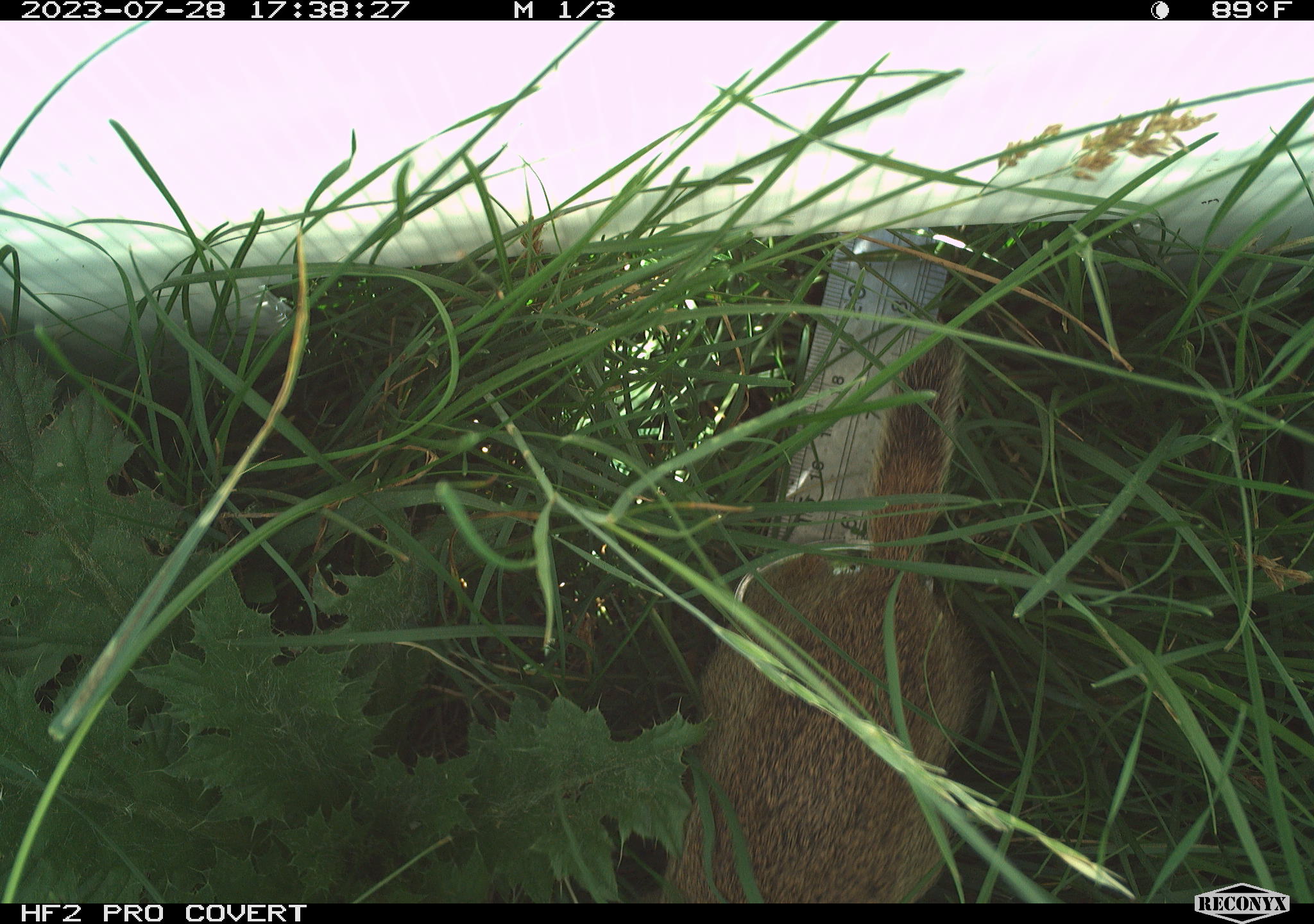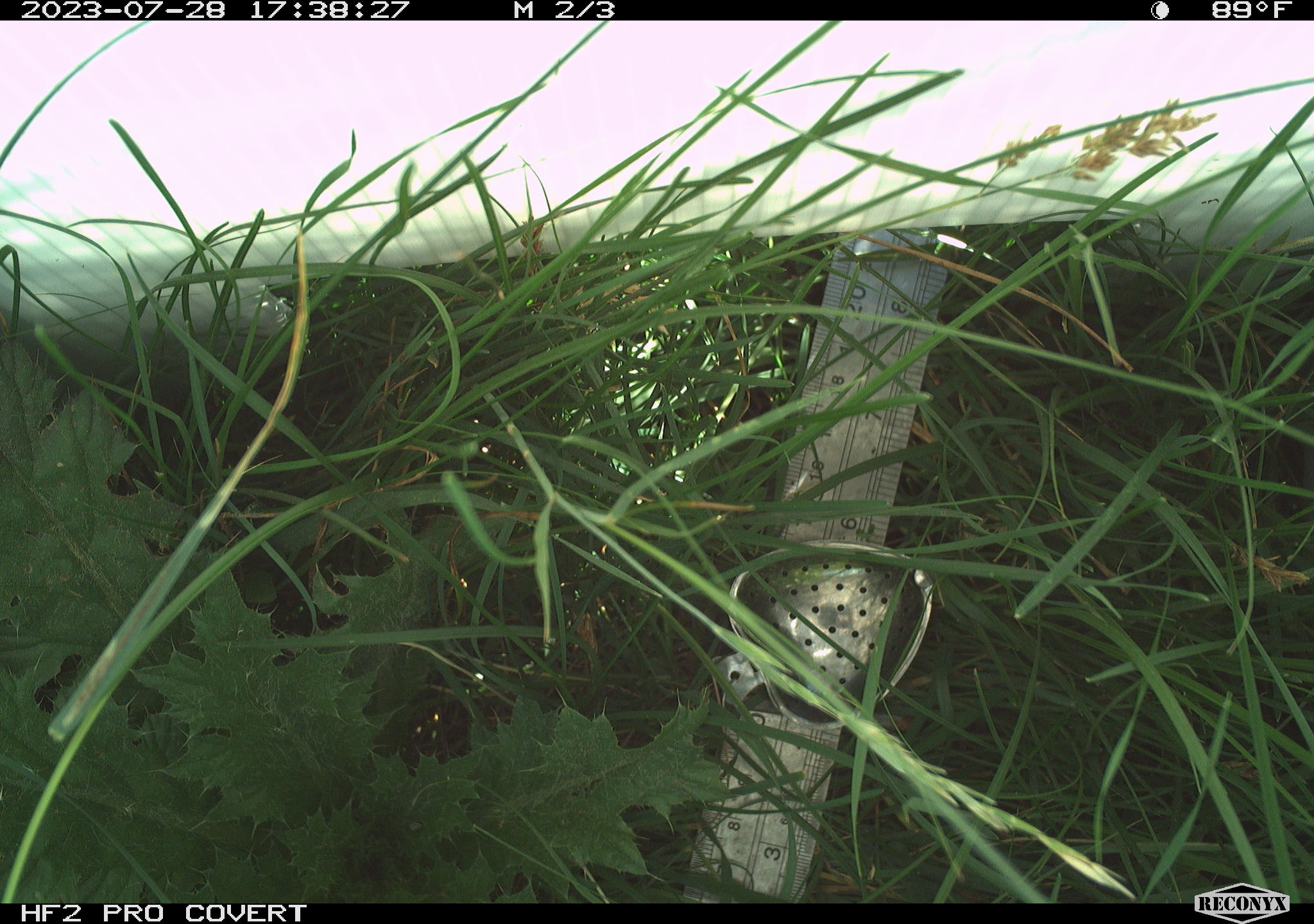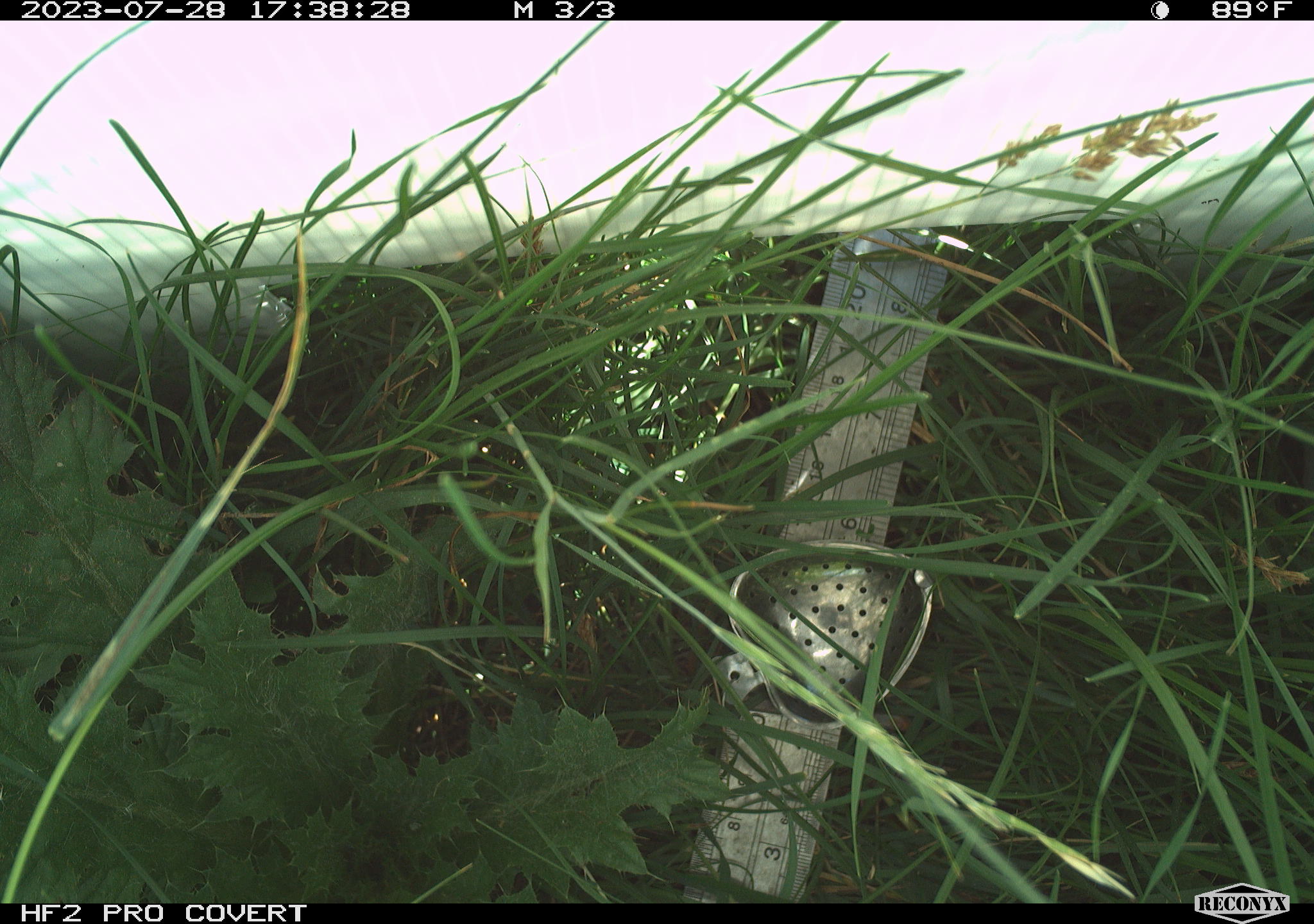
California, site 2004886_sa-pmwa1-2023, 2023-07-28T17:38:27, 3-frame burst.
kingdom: Animalia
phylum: Chordata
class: Mammalia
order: Rodentia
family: Sciuridae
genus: Urocitellus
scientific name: Urocitellus beldingi beldingi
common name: belding's ground squirrel